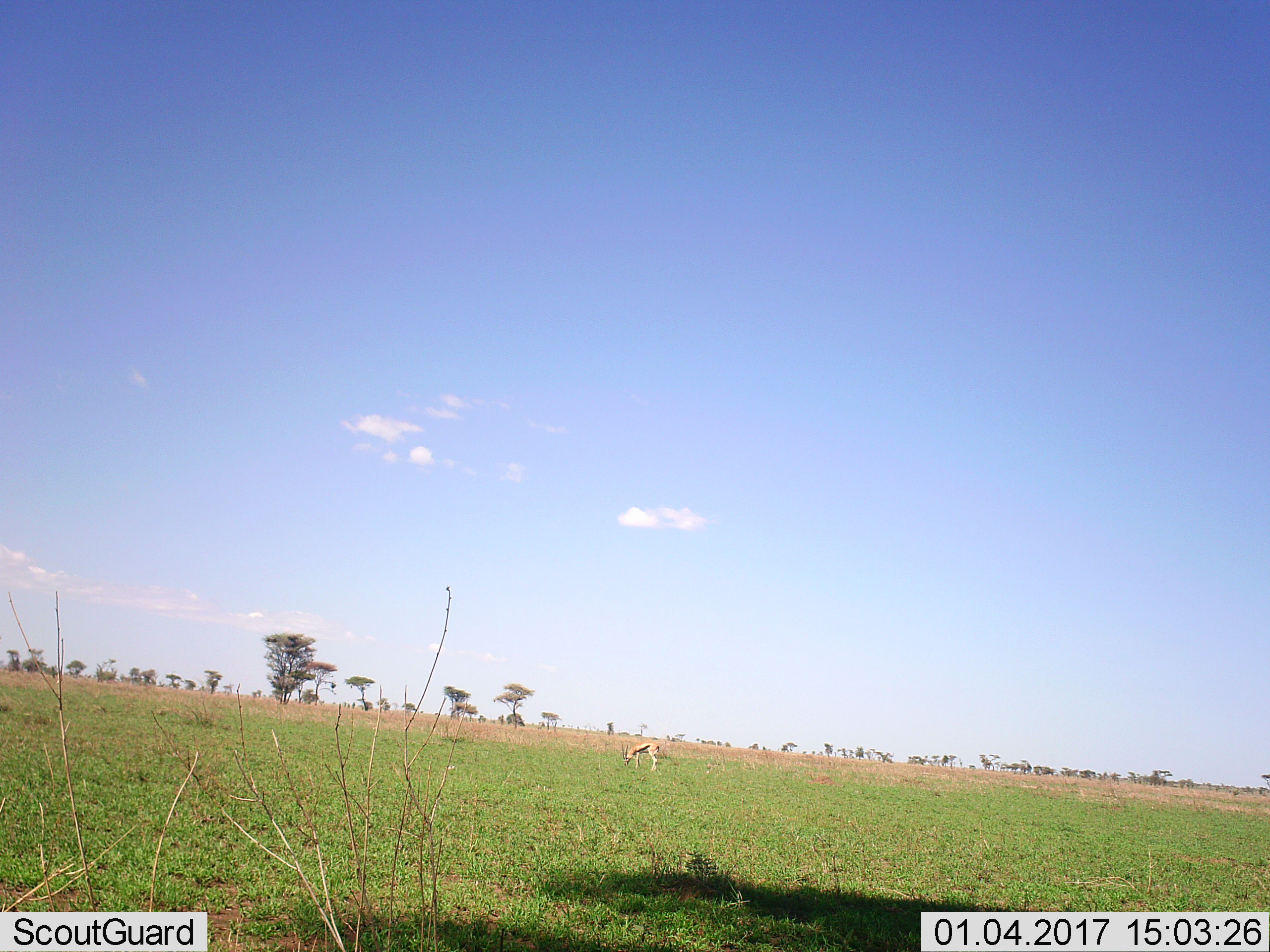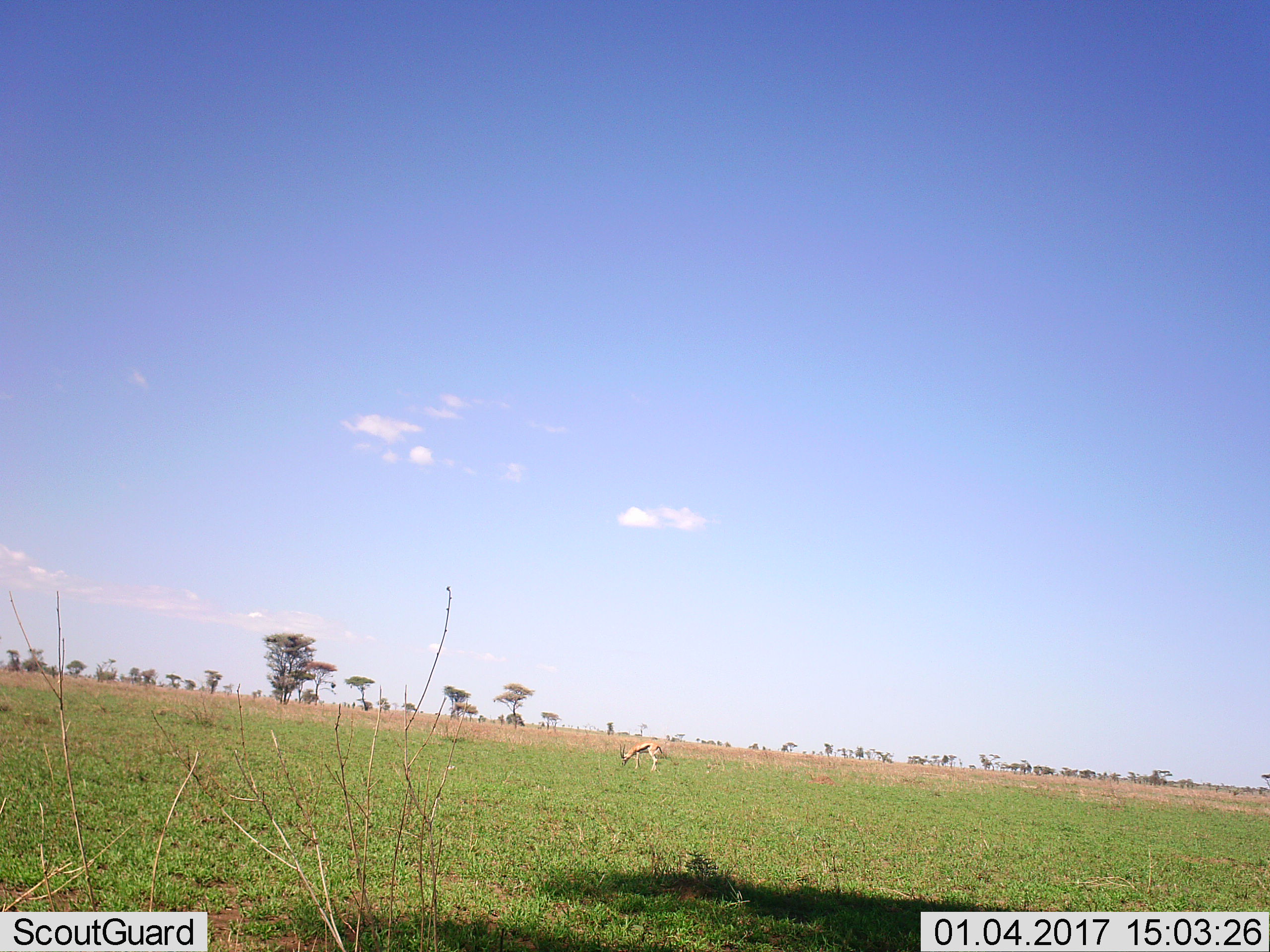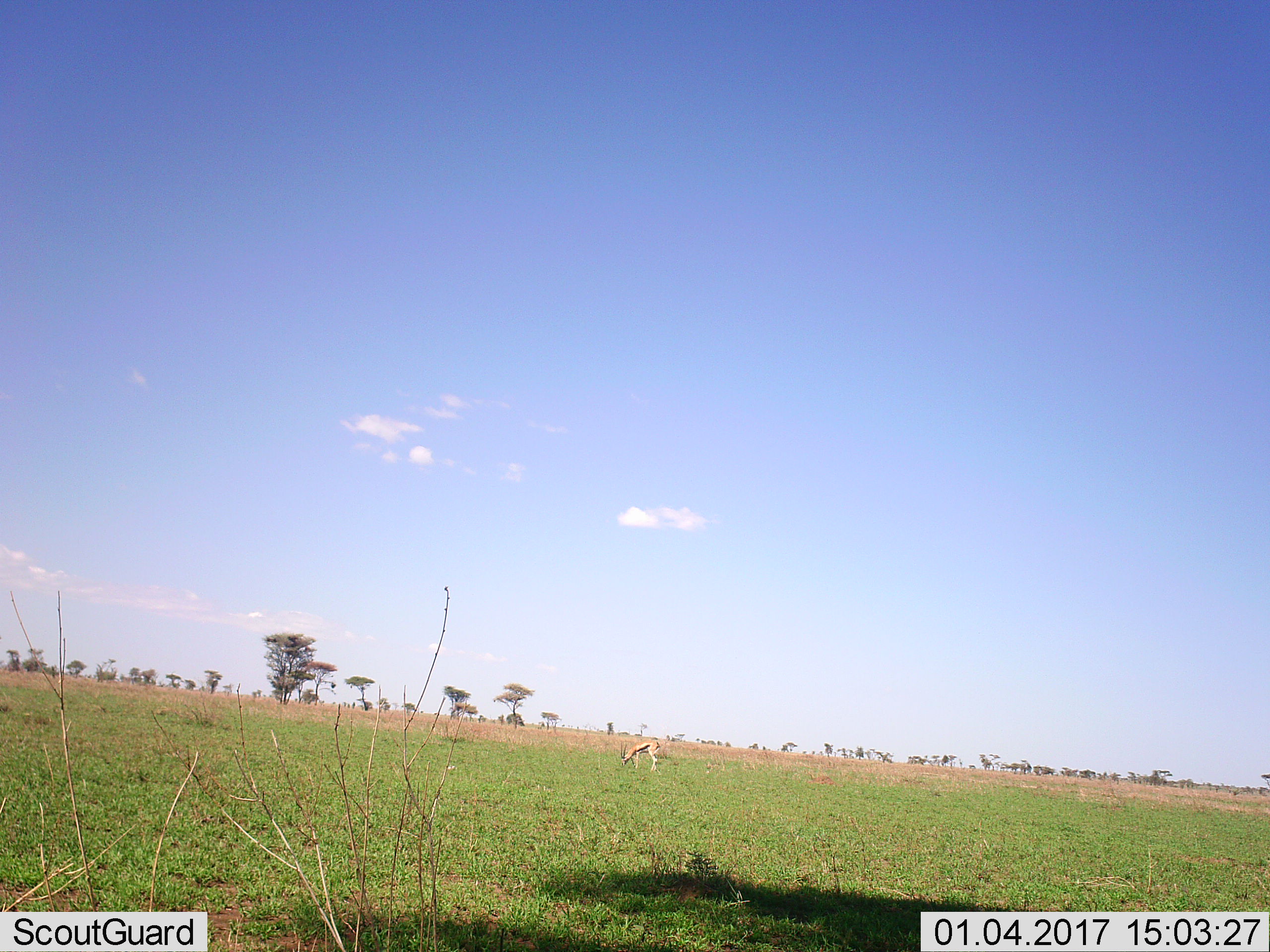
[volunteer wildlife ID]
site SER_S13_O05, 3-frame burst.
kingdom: Animalia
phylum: Chordata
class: Mammalia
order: Artiodactyla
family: Bovidae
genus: Eudorcas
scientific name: Eudorcas thomsonii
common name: thomson's gazelle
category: gazellethomsons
Gazellethomsons (thomson's gazelle) (Eudorcas thomsonii), count 1. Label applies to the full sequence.